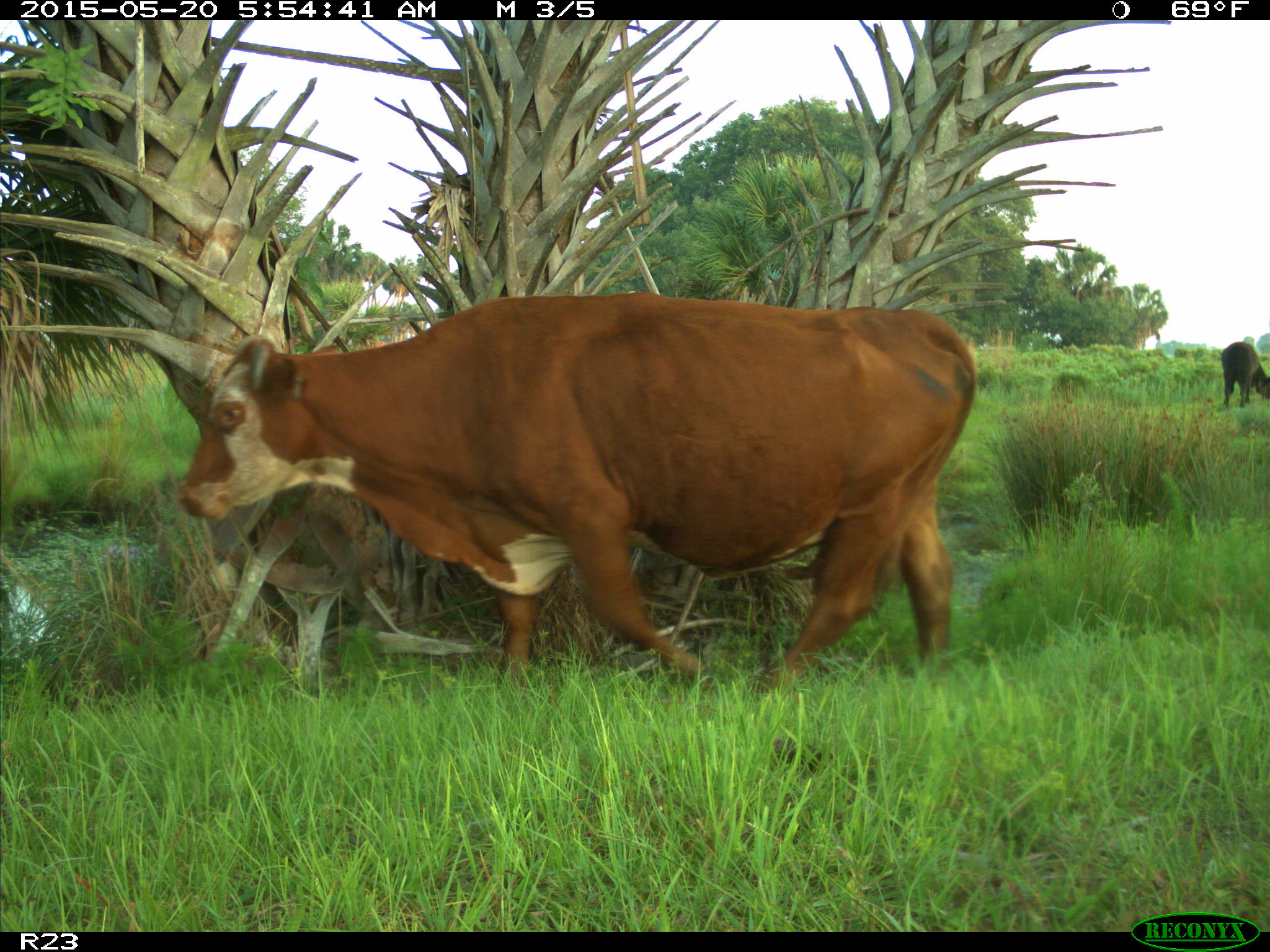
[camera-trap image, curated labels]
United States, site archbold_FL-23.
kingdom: Animalia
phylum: Chordata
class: Mammalia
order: Artiodactyla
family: Bovidae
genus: Bos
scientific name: Bos taurus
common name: domestic cow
Bos taurus (domestic cow).